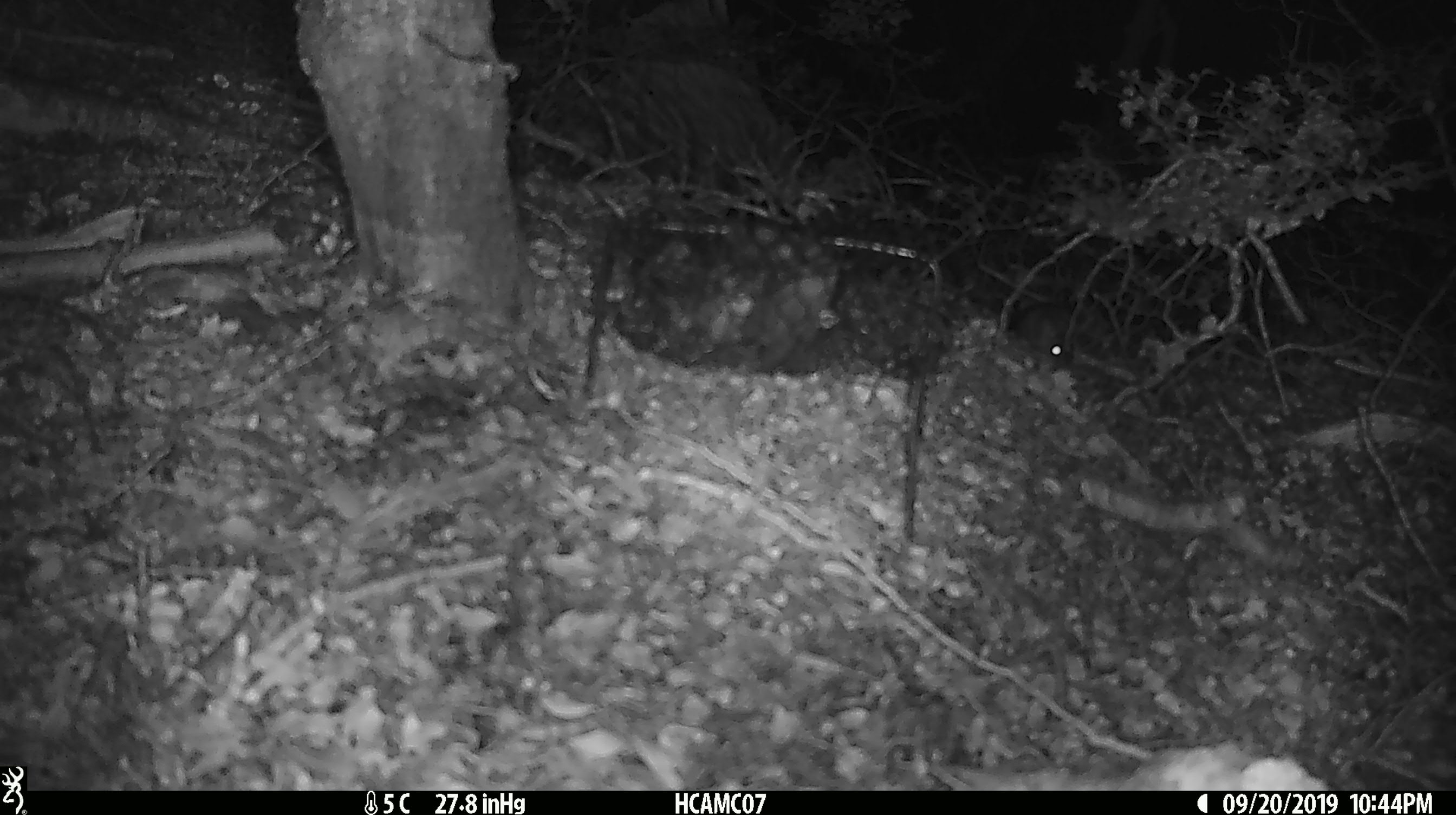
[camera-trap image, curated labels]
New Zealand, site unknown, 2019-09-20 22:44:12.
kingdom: Animalia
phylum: Chordata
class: Mammalia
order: Rodentia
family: Muridae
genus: Mus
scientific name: Mus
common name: mouse